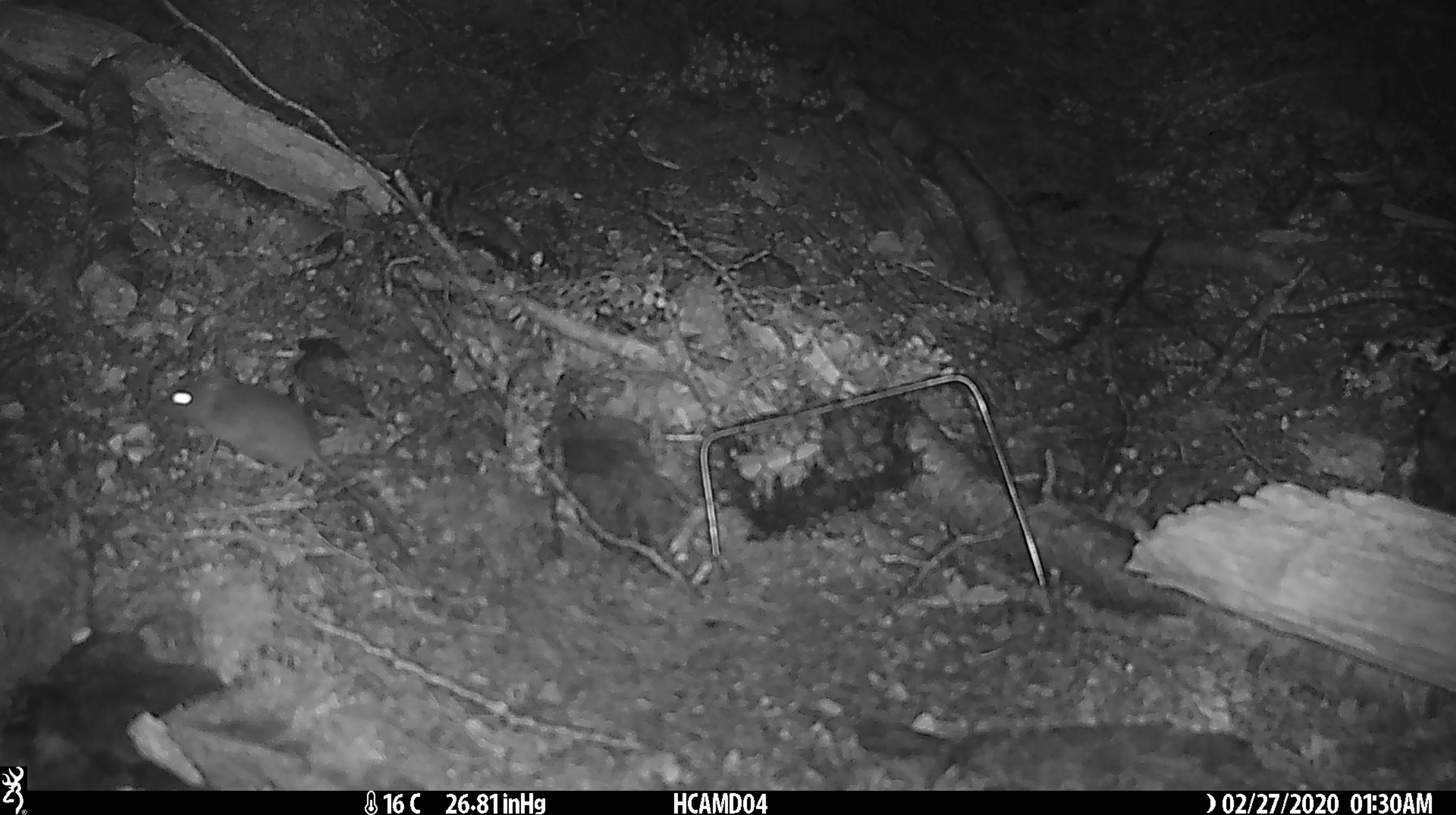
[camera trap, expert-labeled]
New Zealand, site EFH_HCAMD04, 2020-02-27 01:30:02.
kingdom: Animalia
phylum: Chordata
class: Mammalia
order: Rodentia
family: Muridae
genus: Mus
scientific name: Mus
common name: mouse